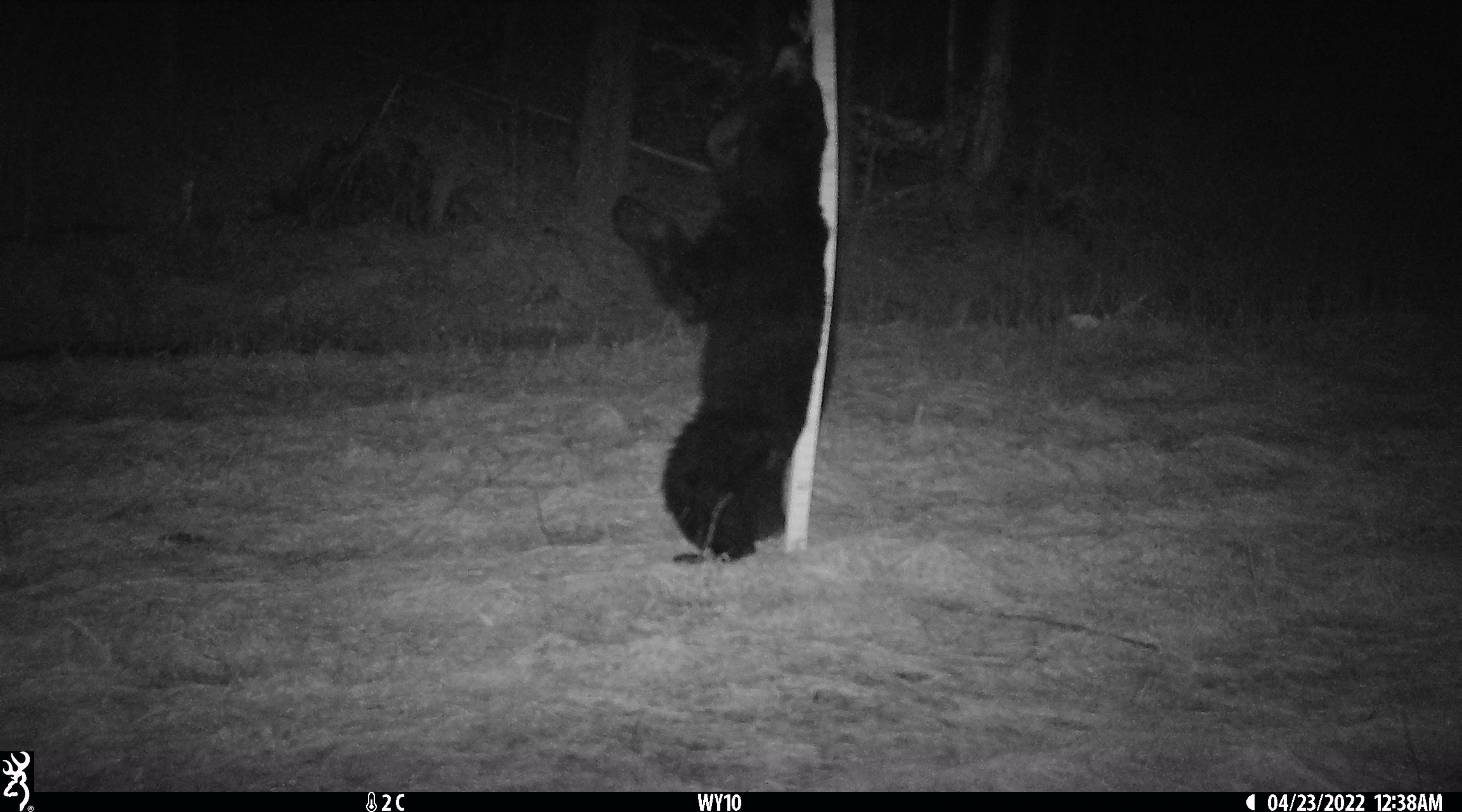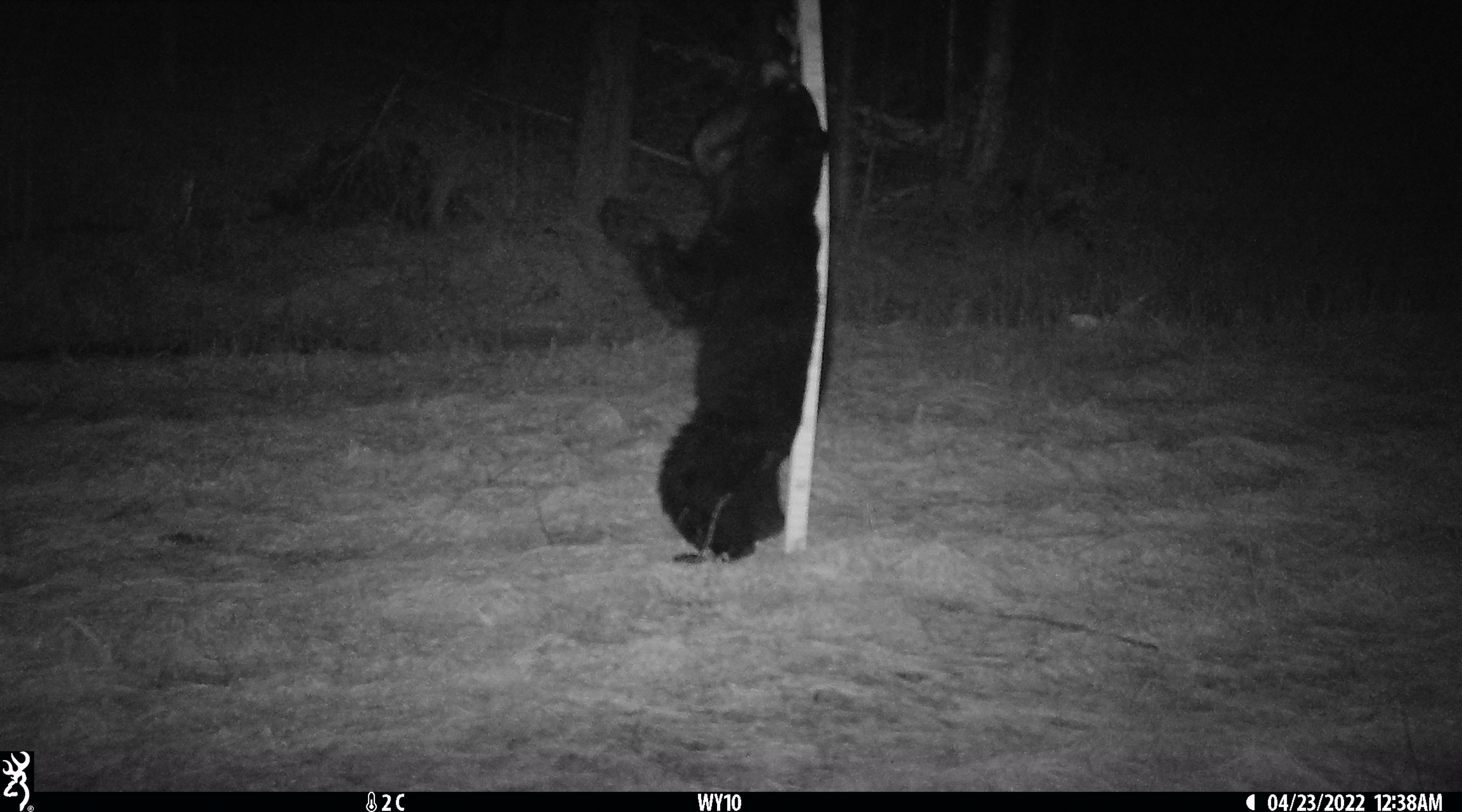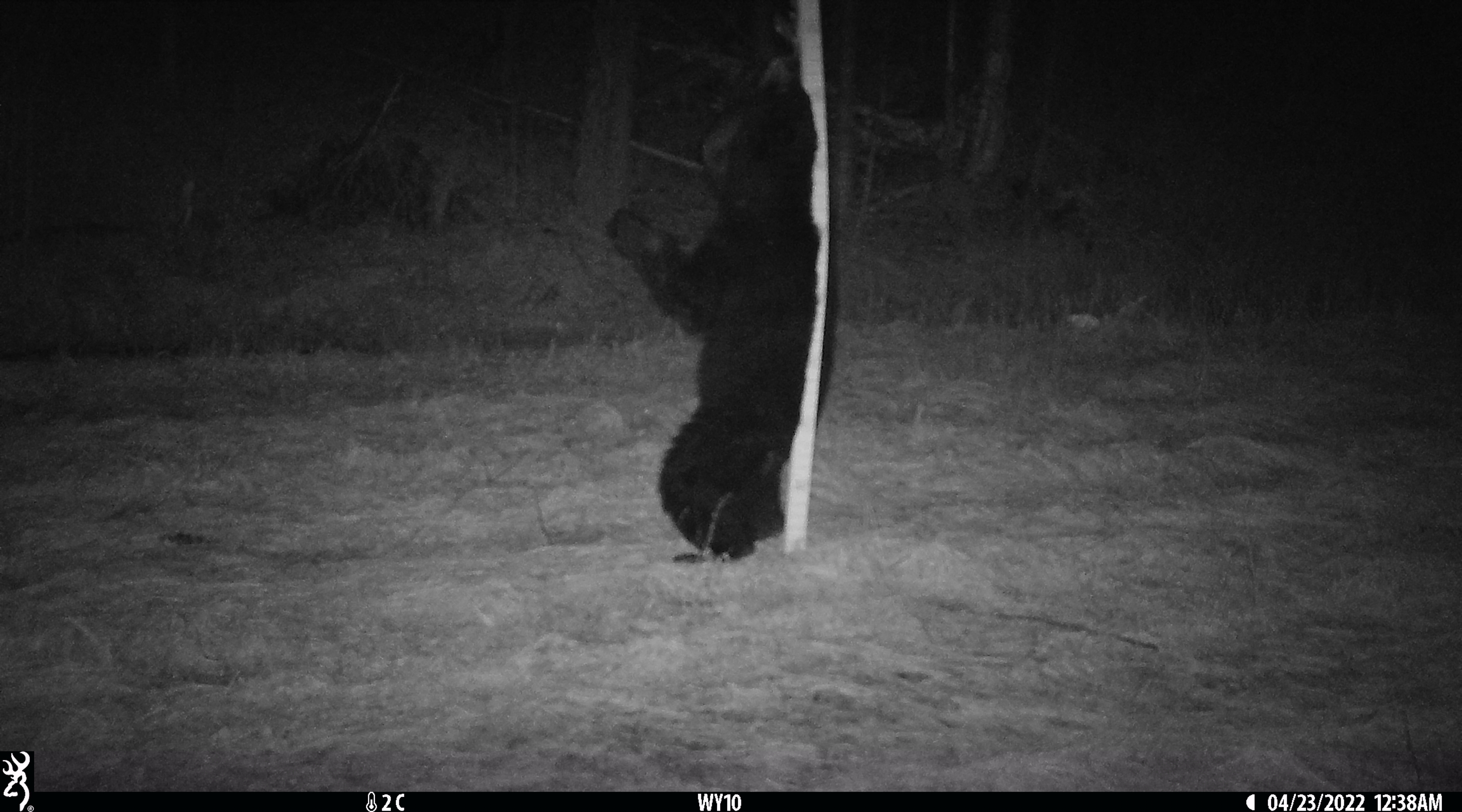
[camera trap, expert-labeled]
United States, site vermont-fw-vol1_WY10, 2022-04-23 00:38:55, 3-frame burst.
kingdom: Animalia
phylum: Chordata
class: Mammalia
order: Carnivora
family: Ursidae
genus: Ursus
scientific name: Ursus americanus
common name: black bear